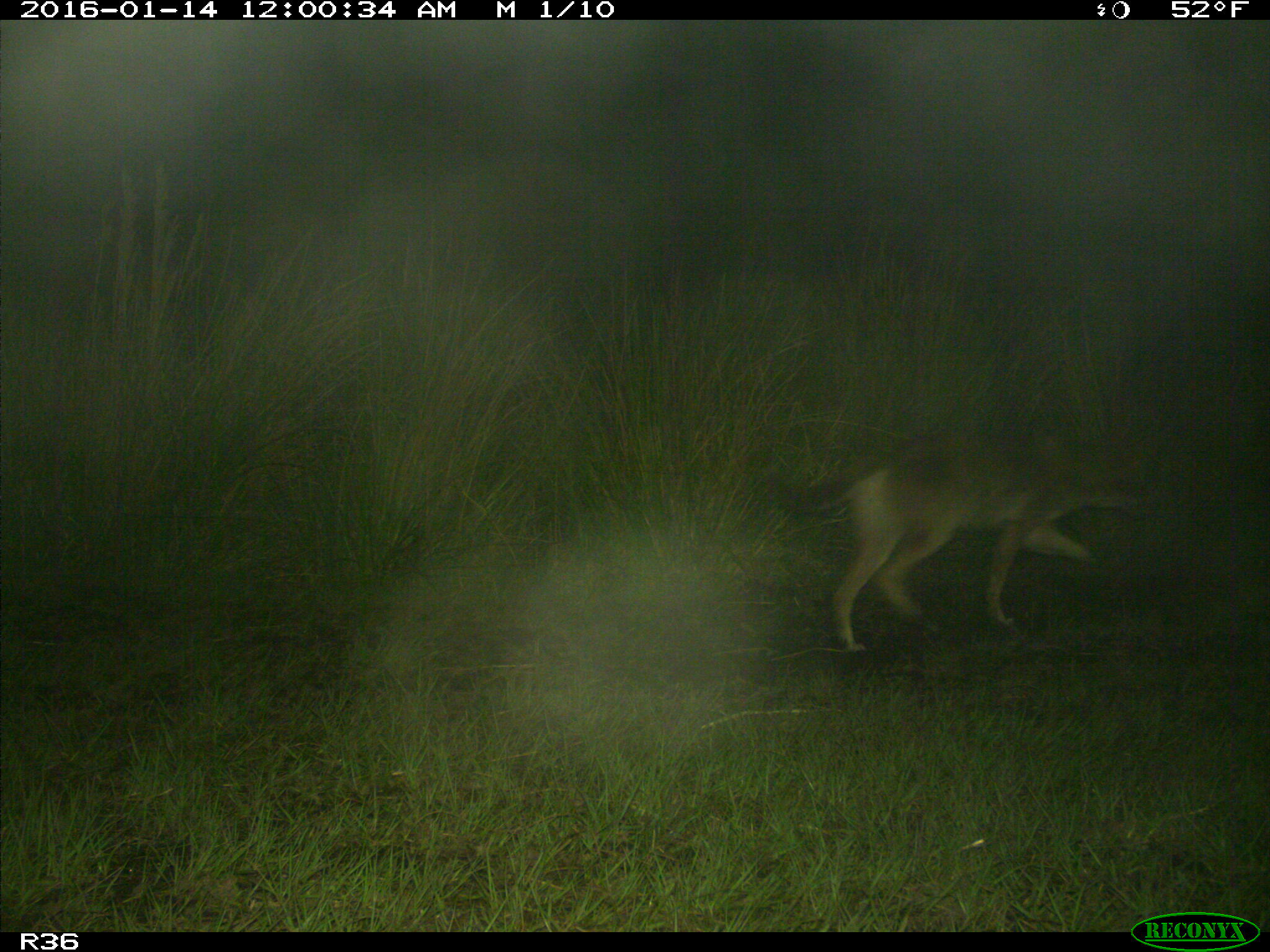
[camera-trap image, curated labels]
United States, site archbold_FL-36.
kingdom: Animalia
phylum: Chordata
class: Mammalia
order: Carnivora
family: Felidae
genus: Lynx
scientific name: Lynx rufus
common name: bobcat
Lynx rufus (bobcat).